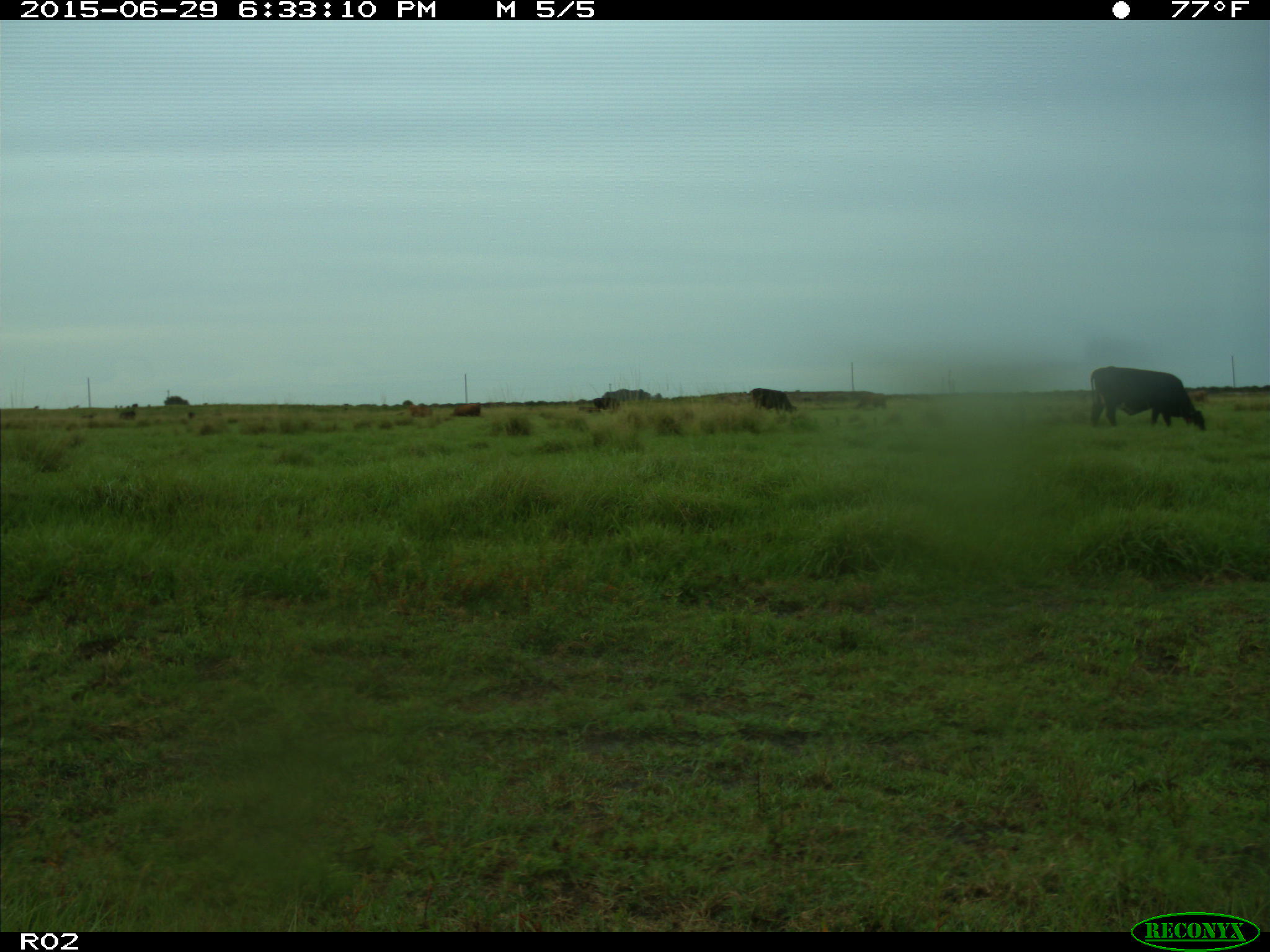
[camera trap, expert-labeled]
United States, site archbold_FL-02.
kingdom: Animalia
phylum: Chordata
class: Mammalia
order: Artiodactyla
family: Bovidae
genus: Bos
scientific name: Bos taurus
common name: domestic cow